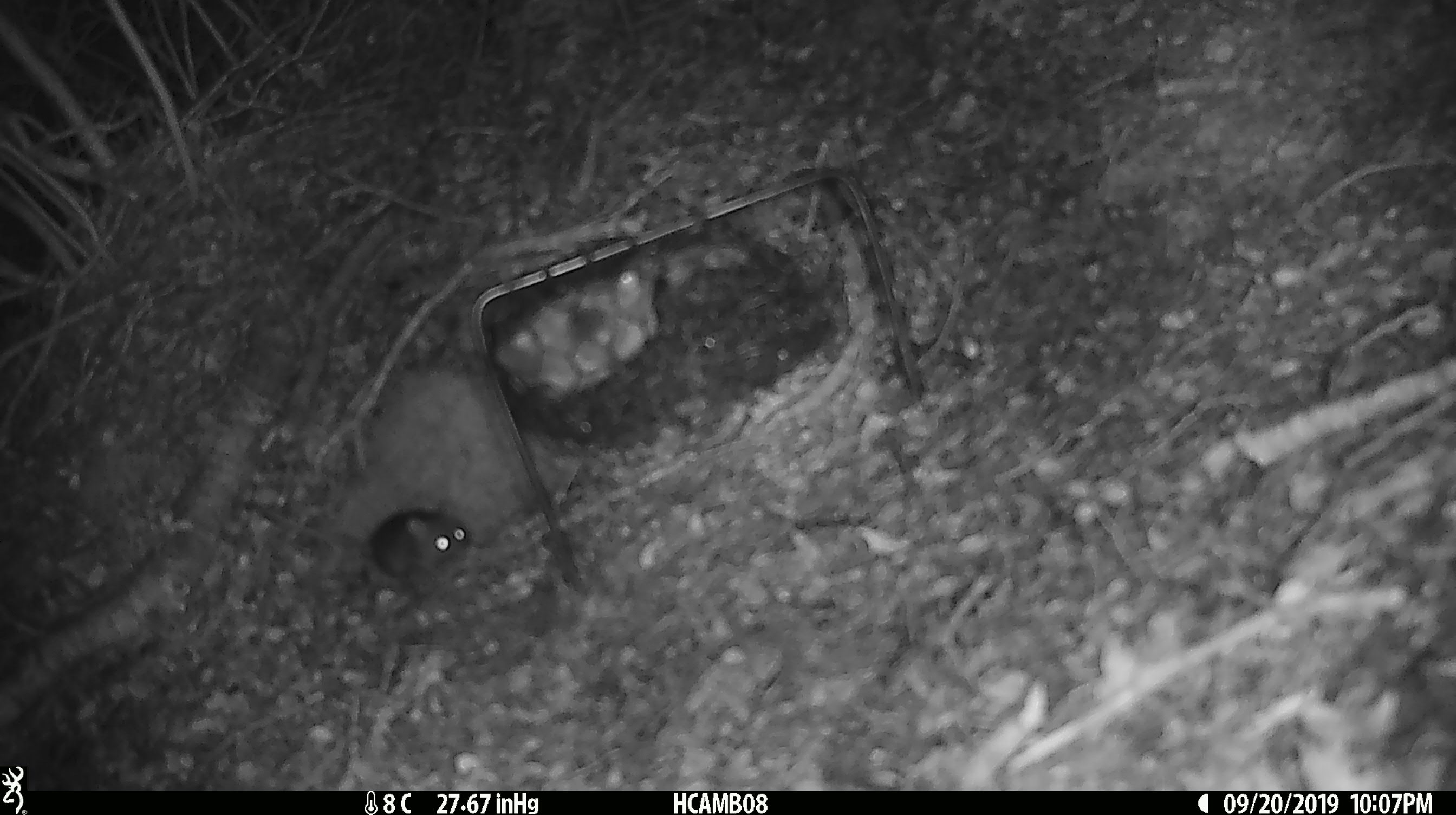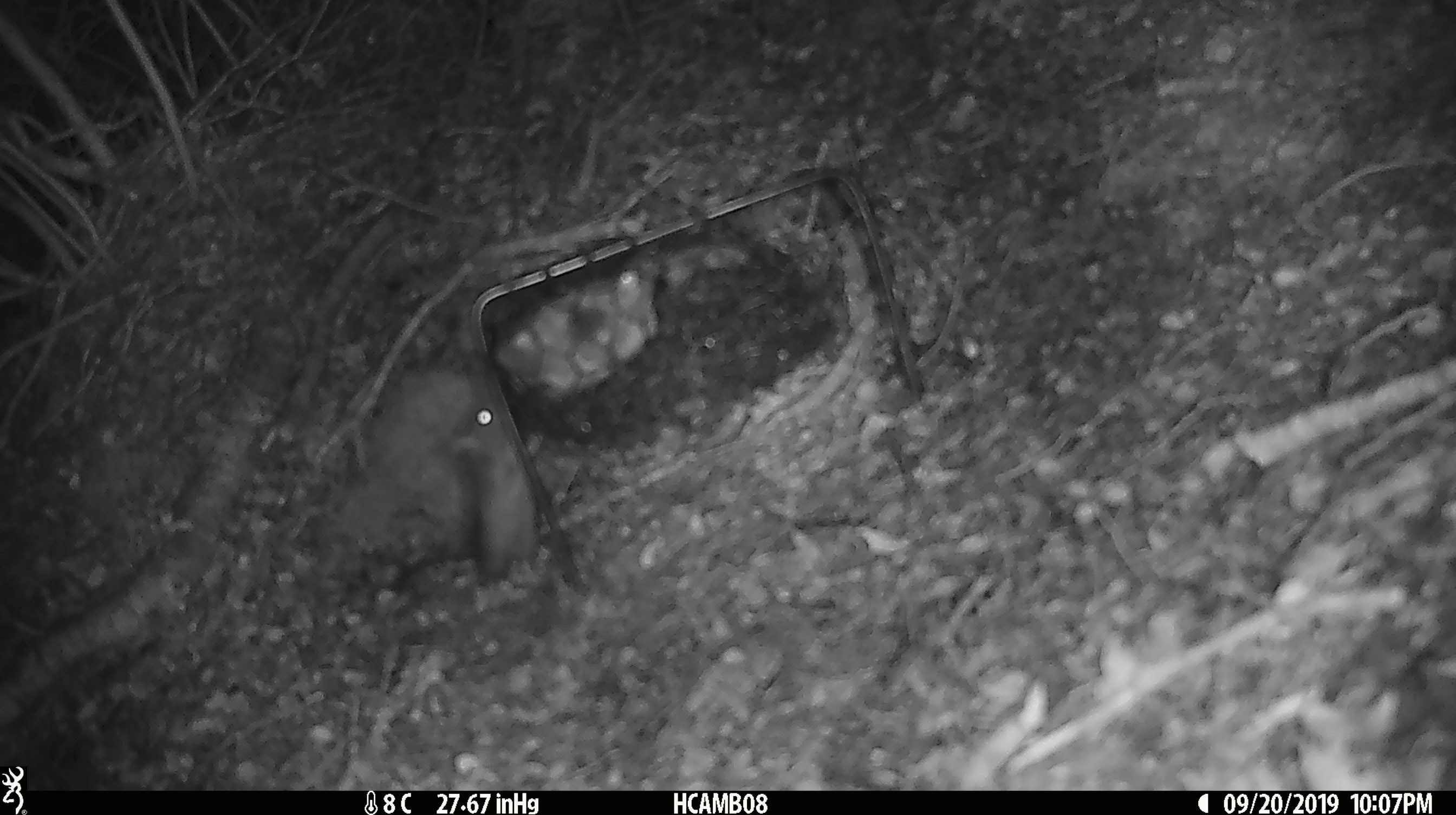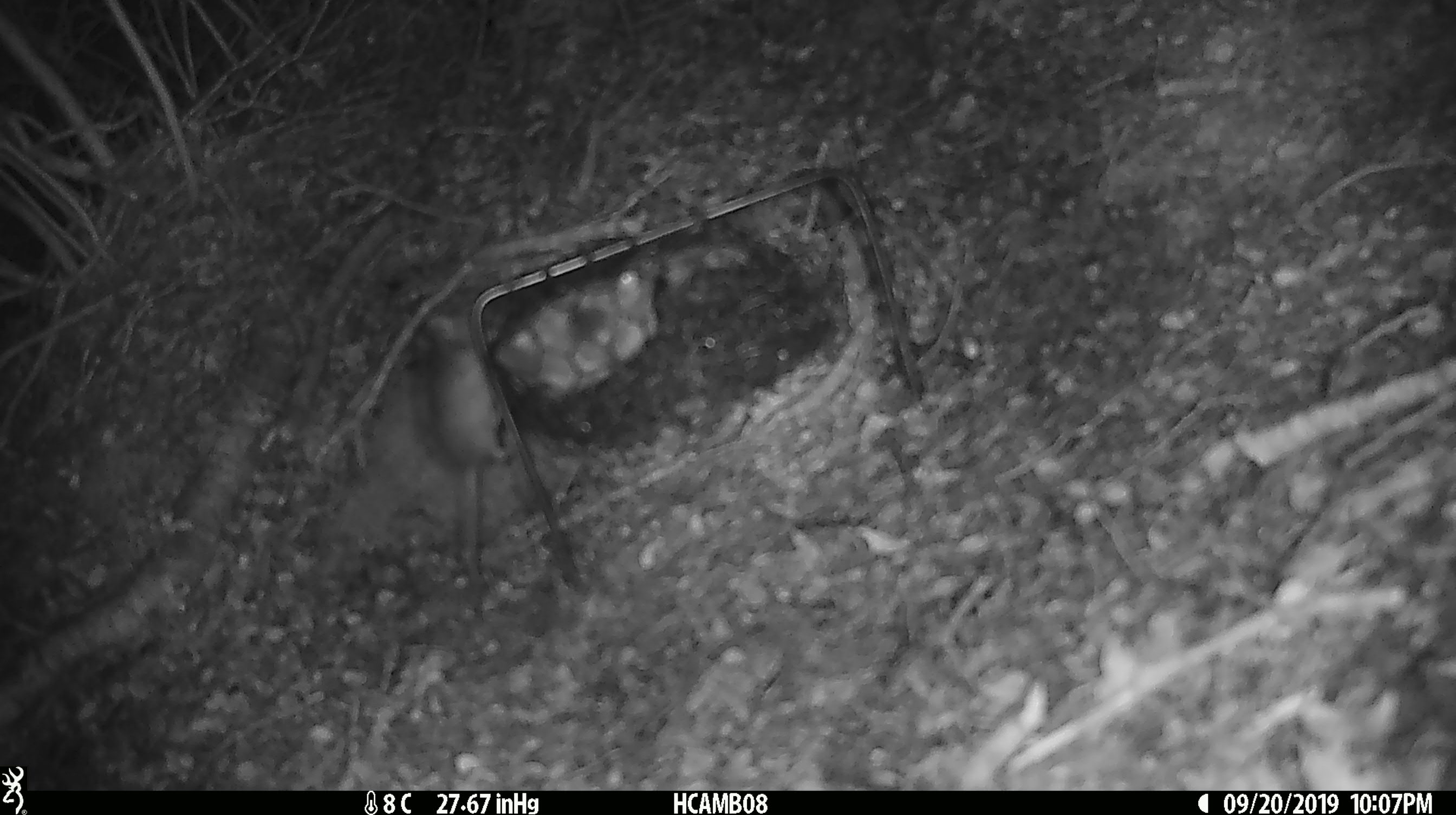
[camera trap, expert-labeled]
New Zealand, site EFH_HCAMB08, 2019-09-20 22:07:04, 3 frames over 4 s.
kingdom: Animalia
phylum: Chordata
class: Mammalia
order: Rodentia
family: Muridae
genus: Mus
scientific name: Mus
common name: mouse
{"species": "mouse (Mus)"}